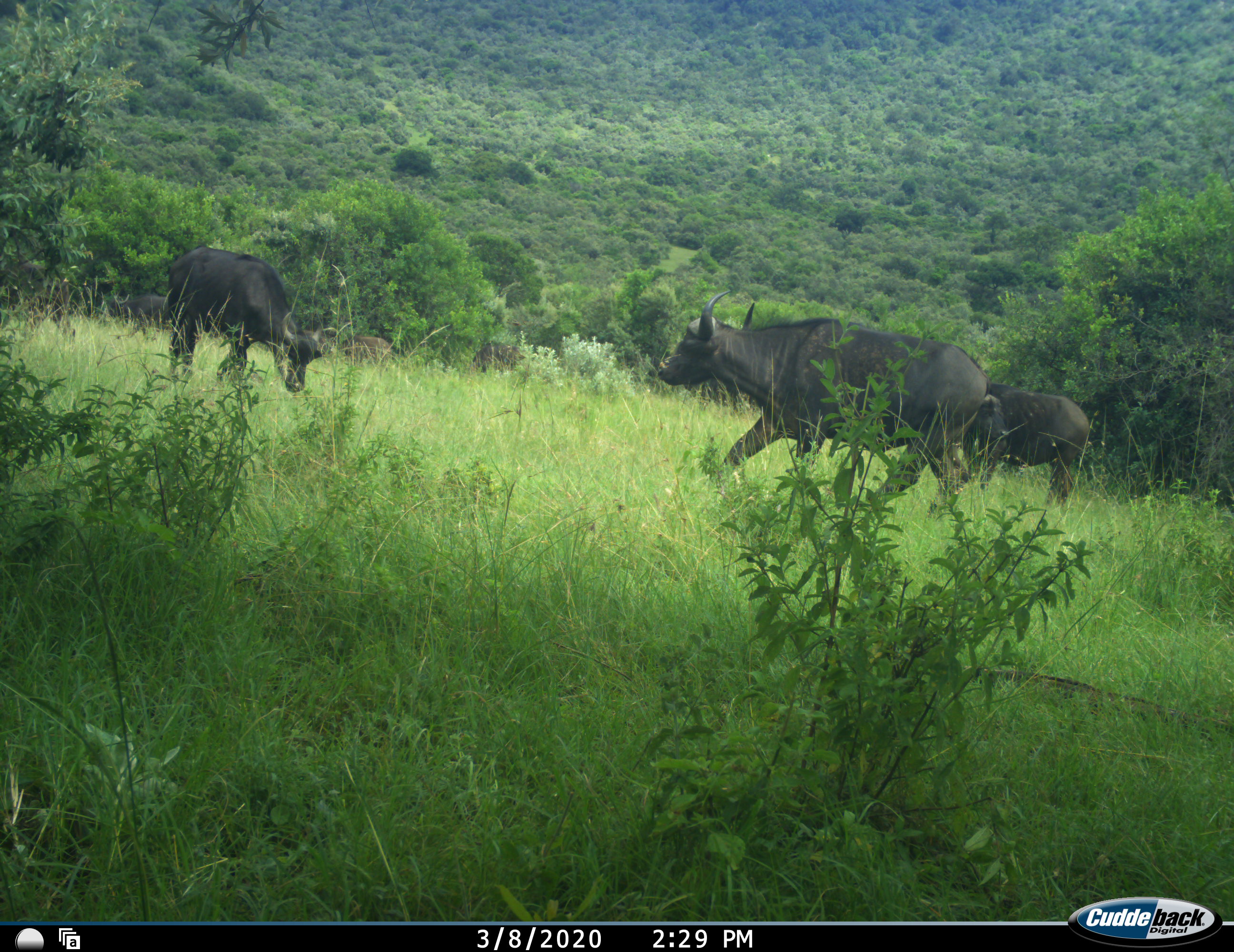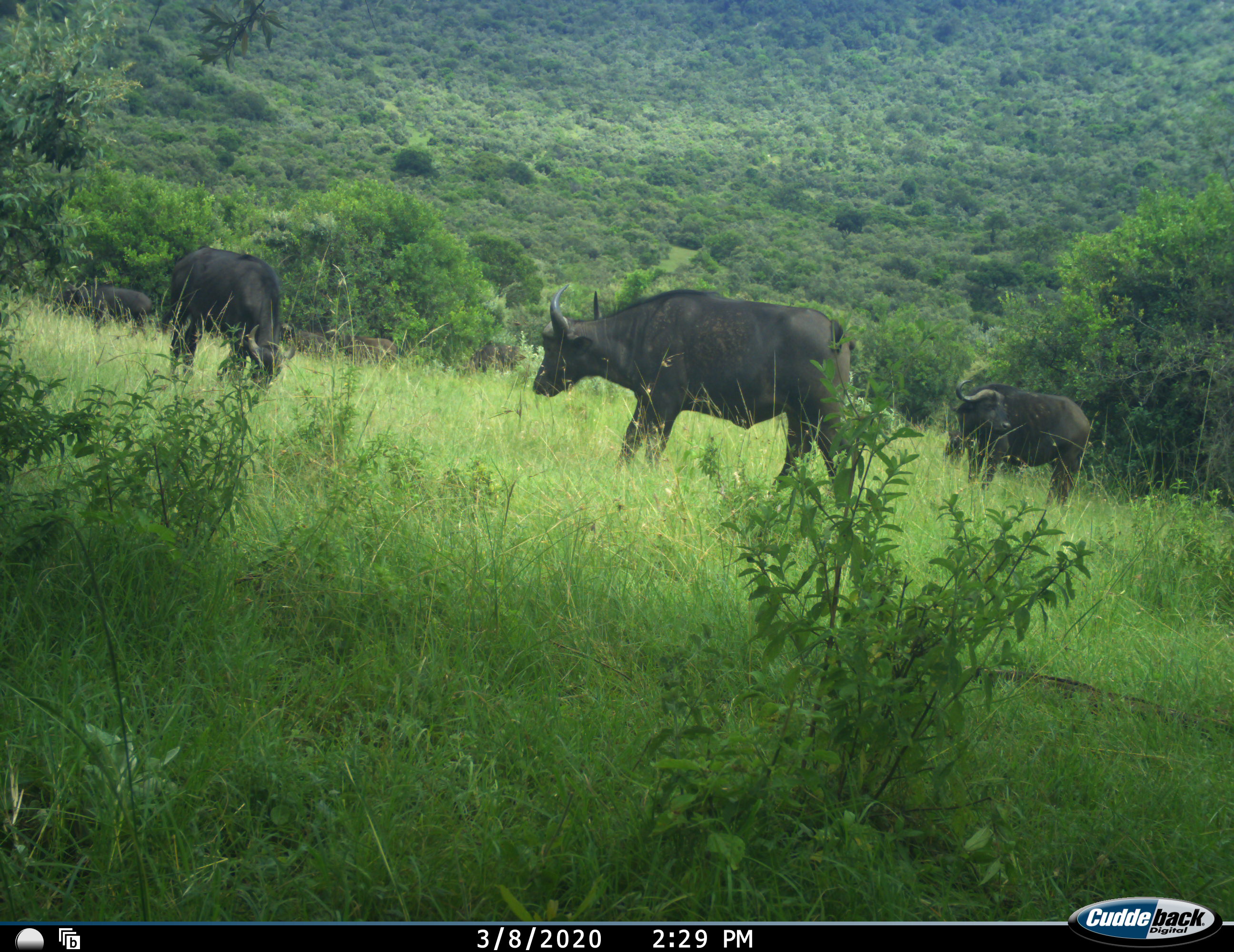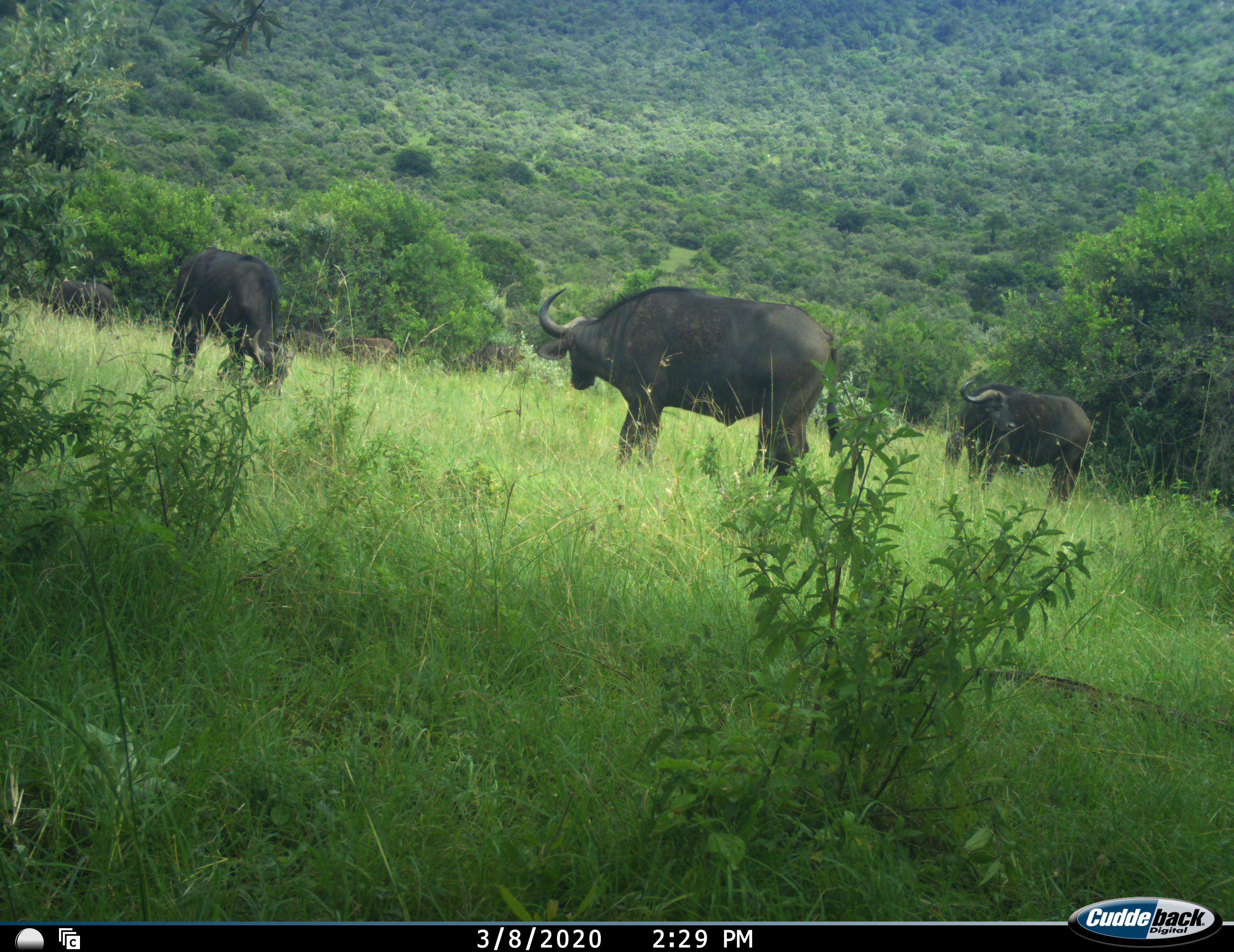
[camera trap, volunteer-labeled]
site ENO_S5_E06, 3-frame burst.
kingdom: Animalia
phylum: Chordata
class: Mammalia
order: Artiodactyla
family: Bovidae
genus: Syncerus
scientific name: Syncerus caffer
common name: african buffalo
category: buffalo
Buffalo (african buffalo) (Syncerus caffer), count 7. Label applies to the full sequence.